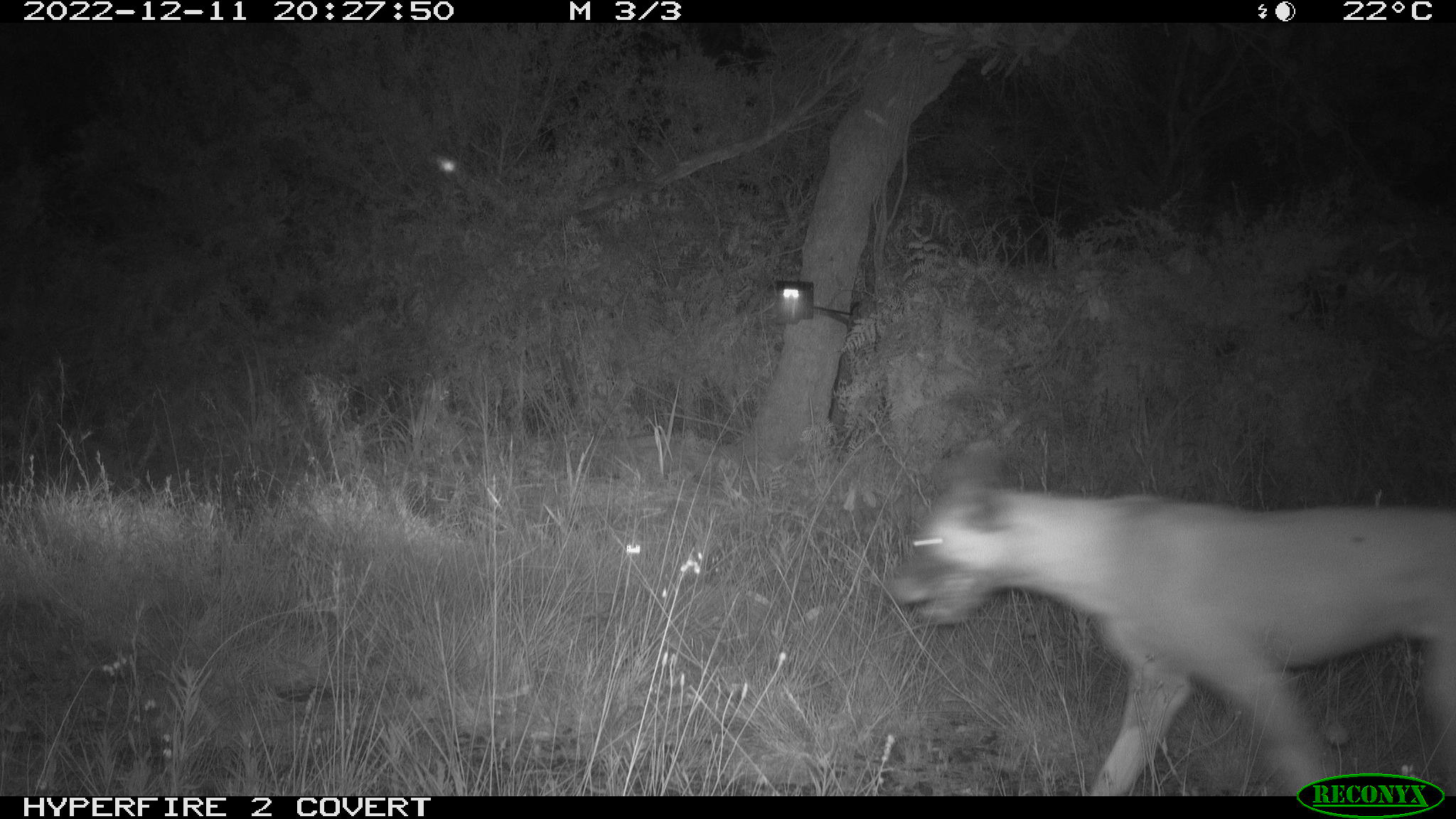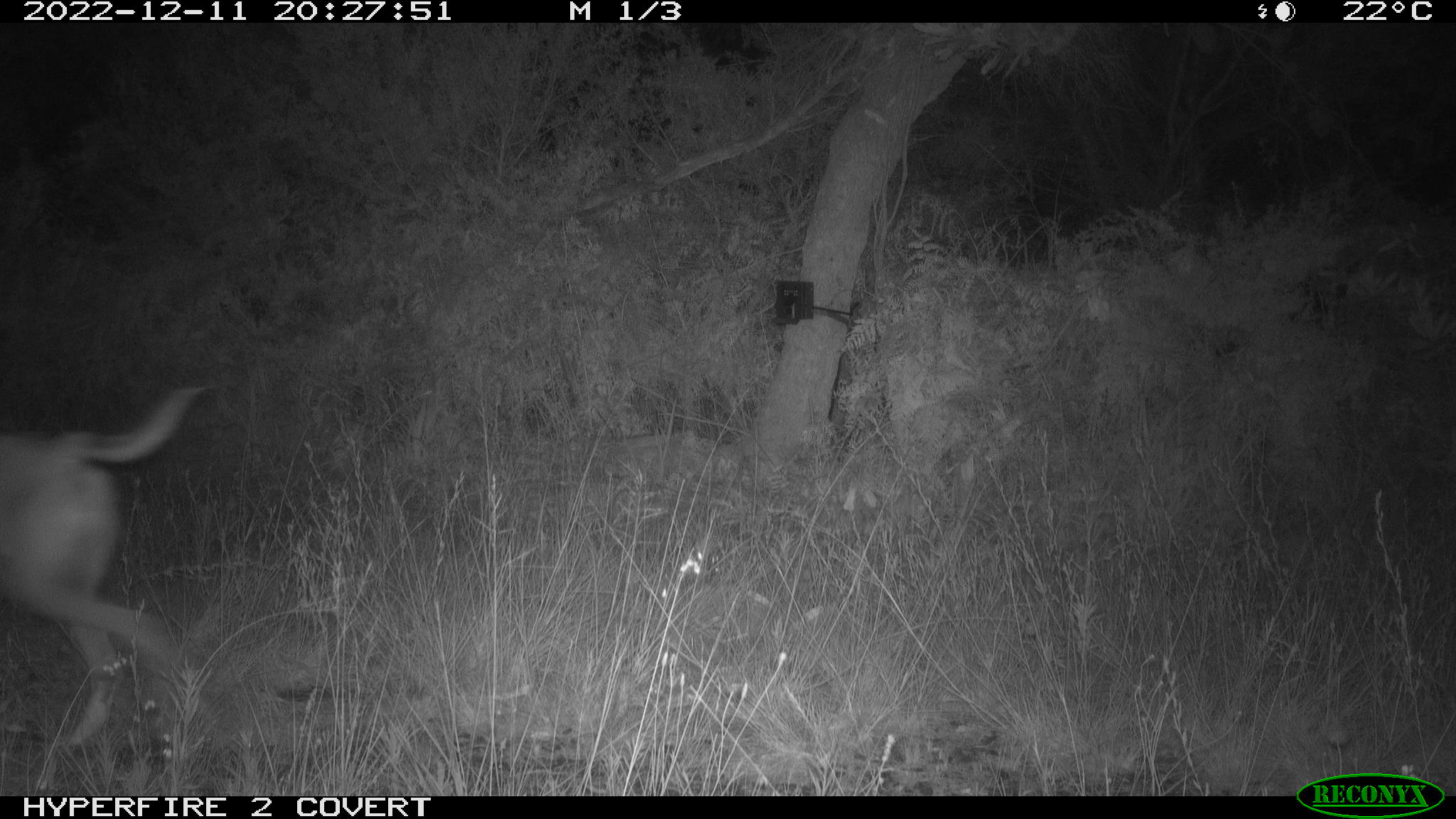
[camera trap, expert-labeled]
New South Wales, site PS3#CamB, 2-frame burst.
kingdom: Animalia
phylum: Chordata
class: Mammalia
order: Carnivora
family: Canidae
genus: Canis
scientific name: Canis familiaris dingo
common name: dingo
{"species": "dingo (Canis familiaris dingo)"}